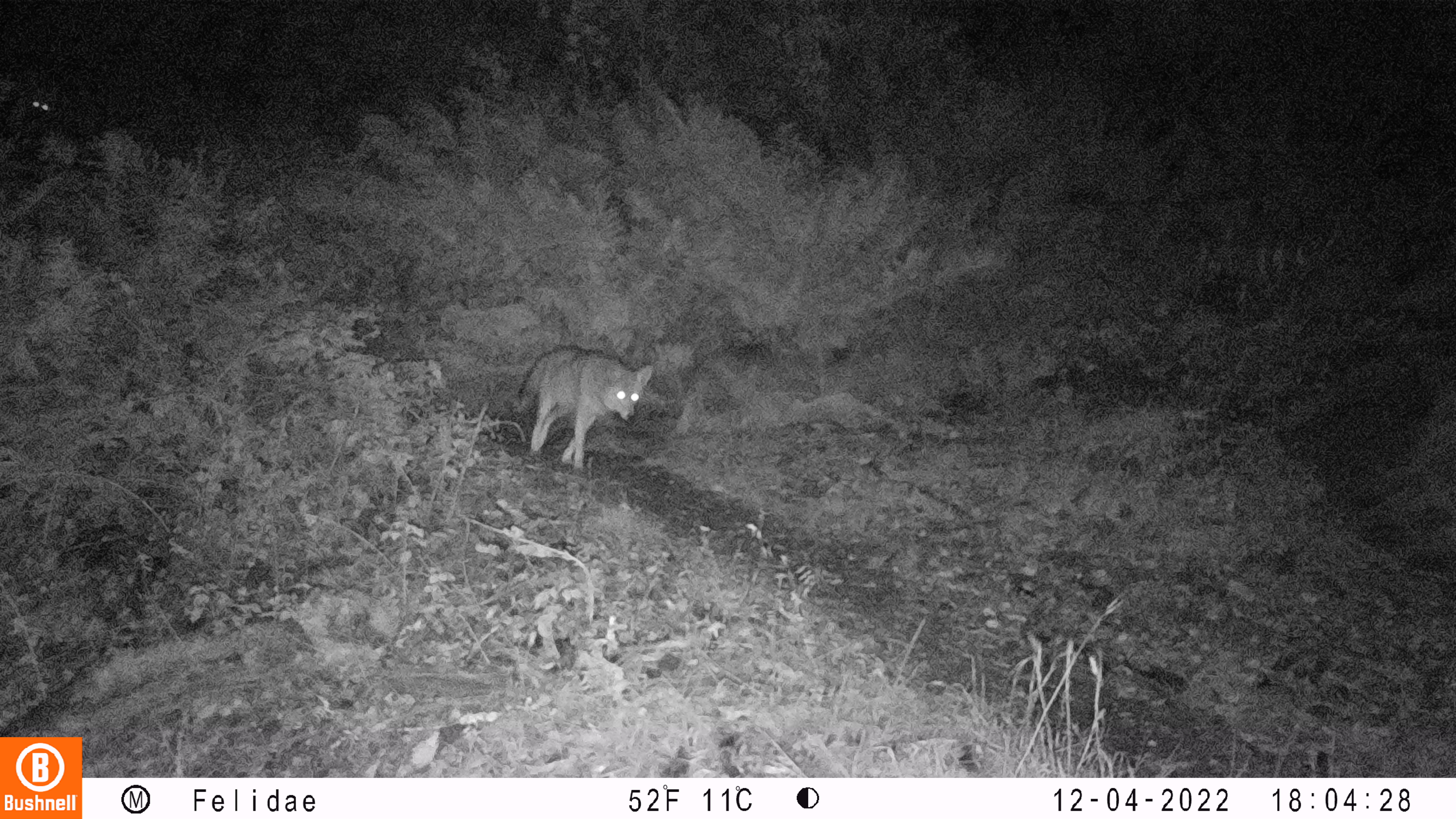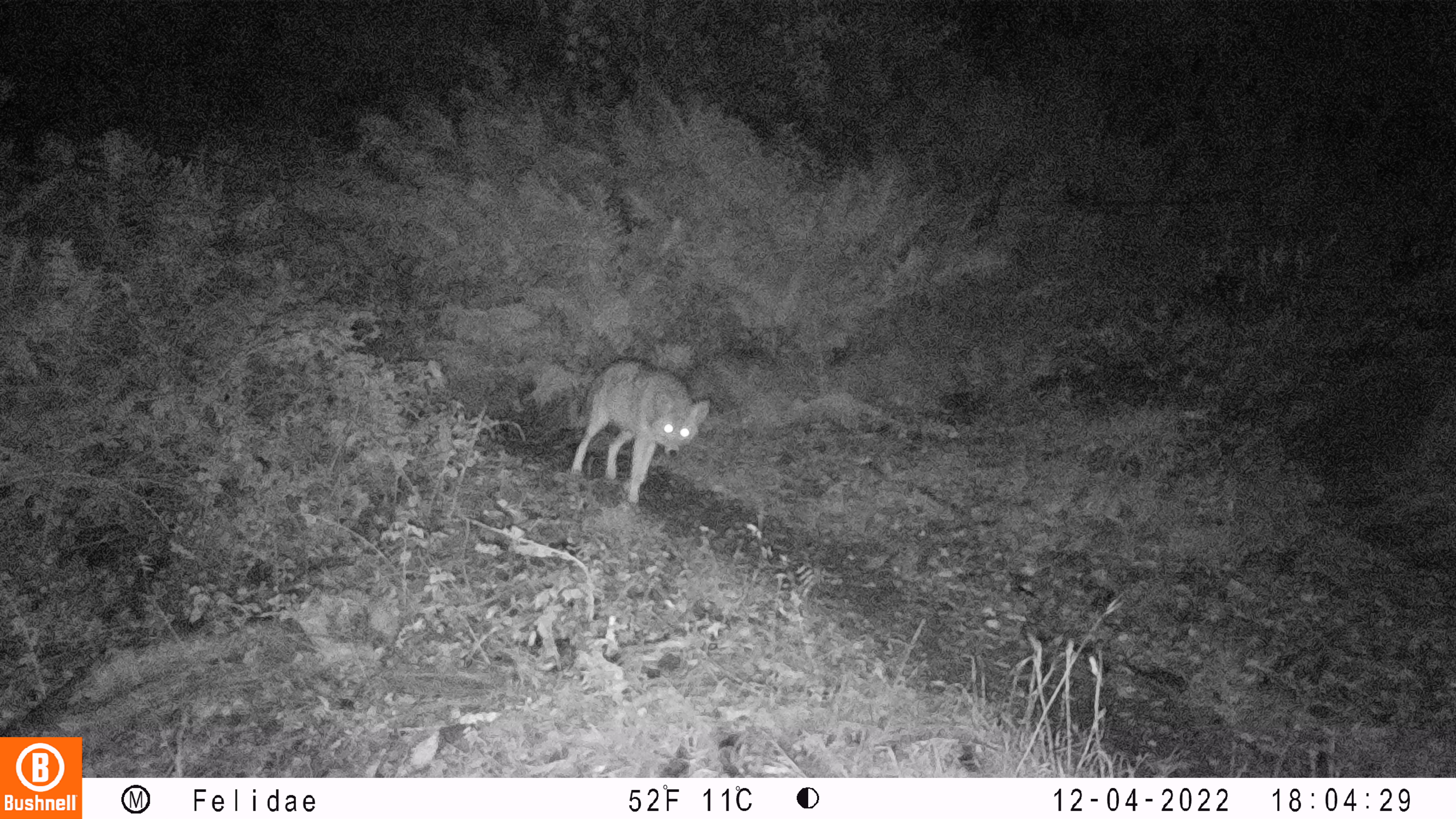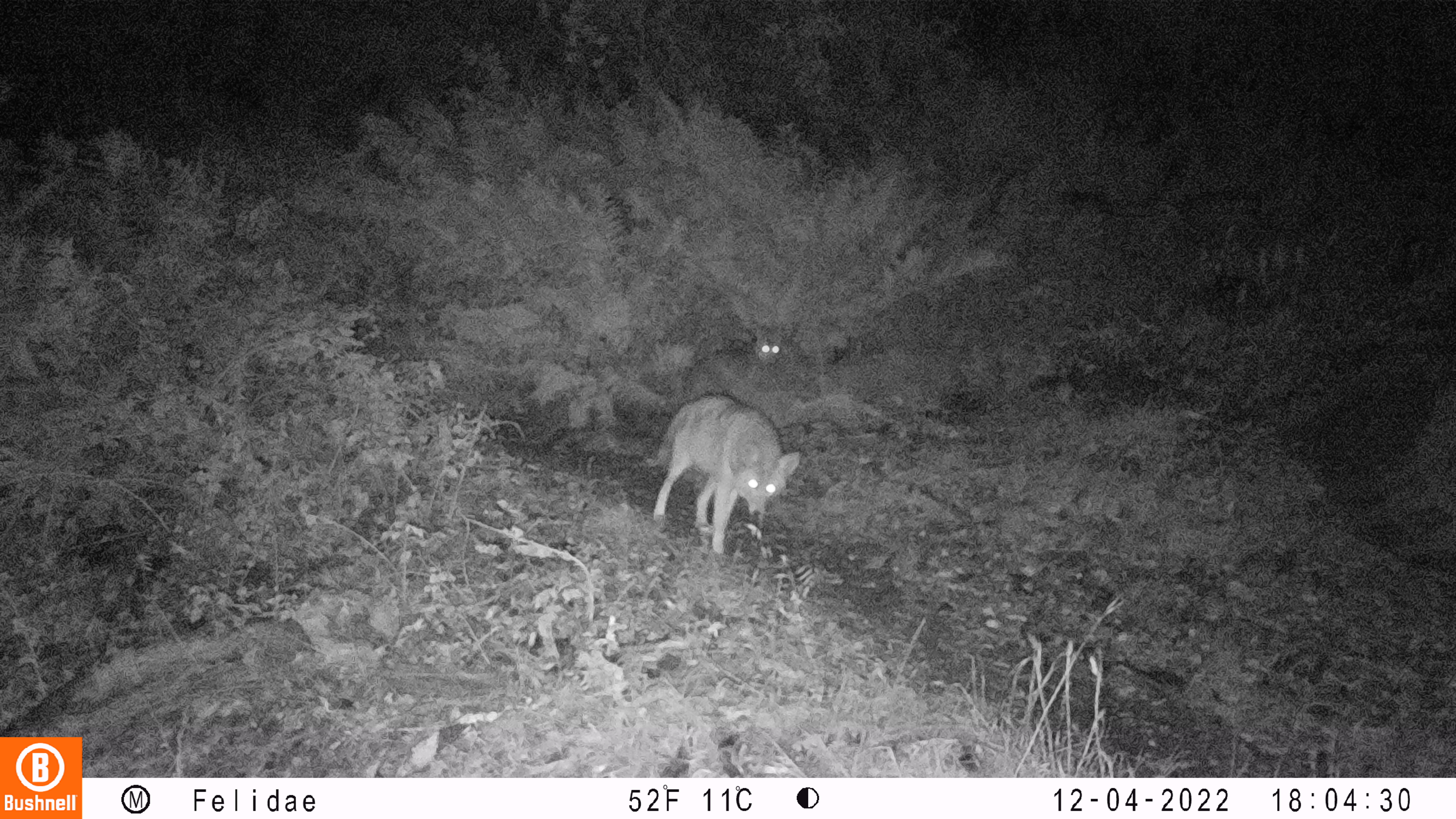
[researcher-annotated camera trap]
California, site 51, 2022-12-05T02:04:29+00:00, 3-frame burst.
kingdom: Animalia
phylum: Chordata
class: Mammalia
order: Carnivora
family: Canidae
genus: Canis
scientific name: Canis latrans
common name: coyote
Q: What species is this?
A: Coyote (Canis latrans).